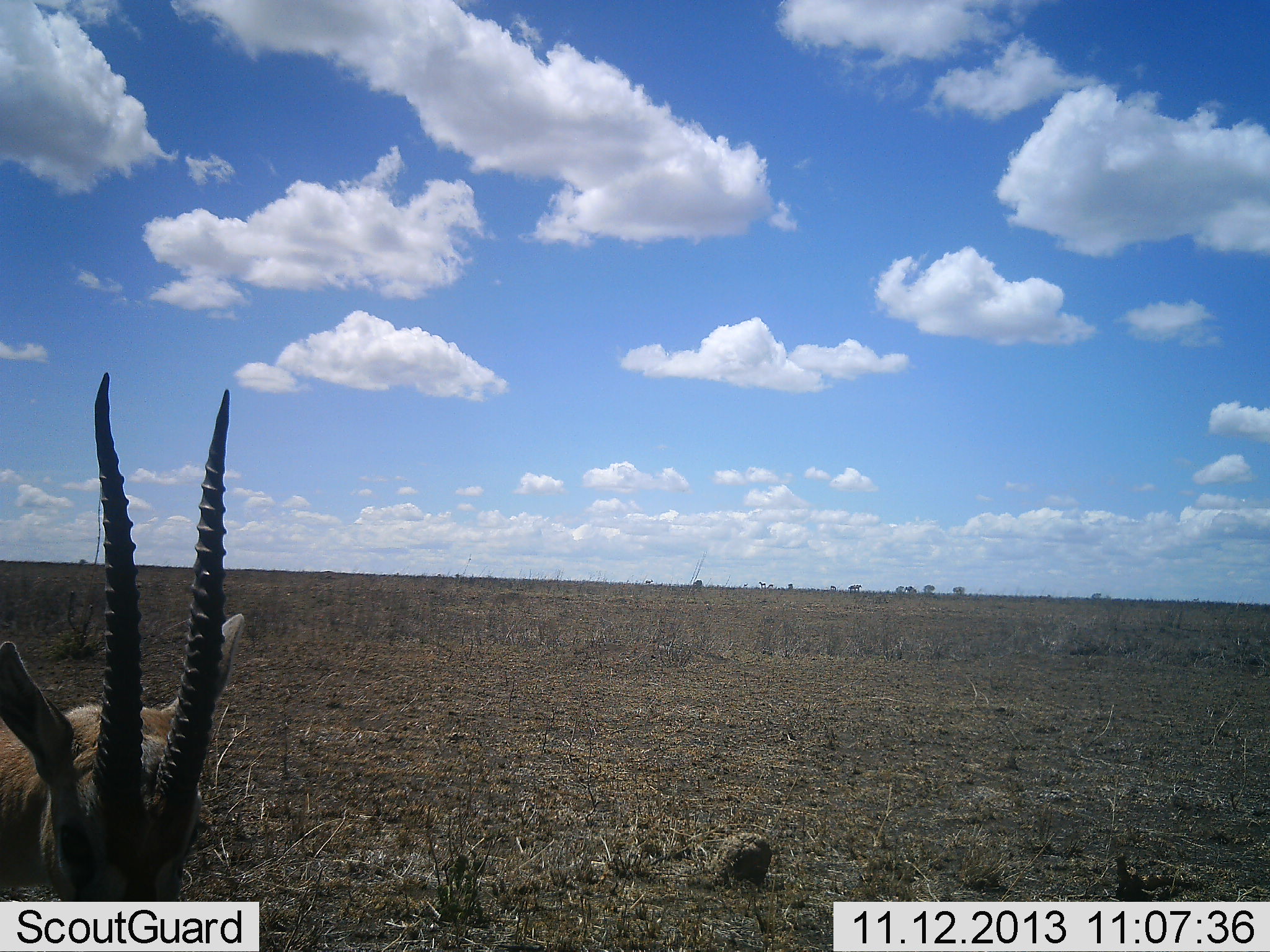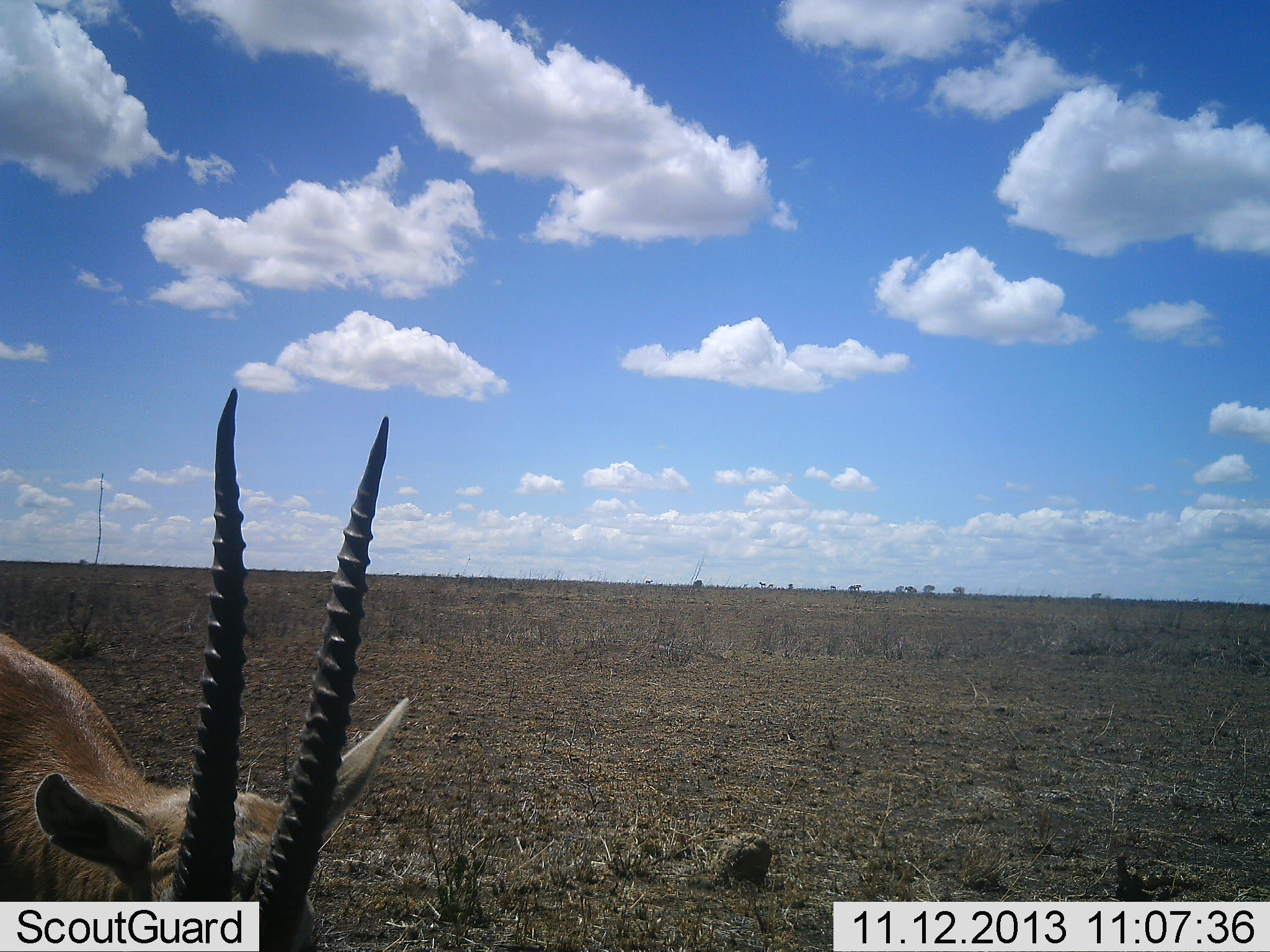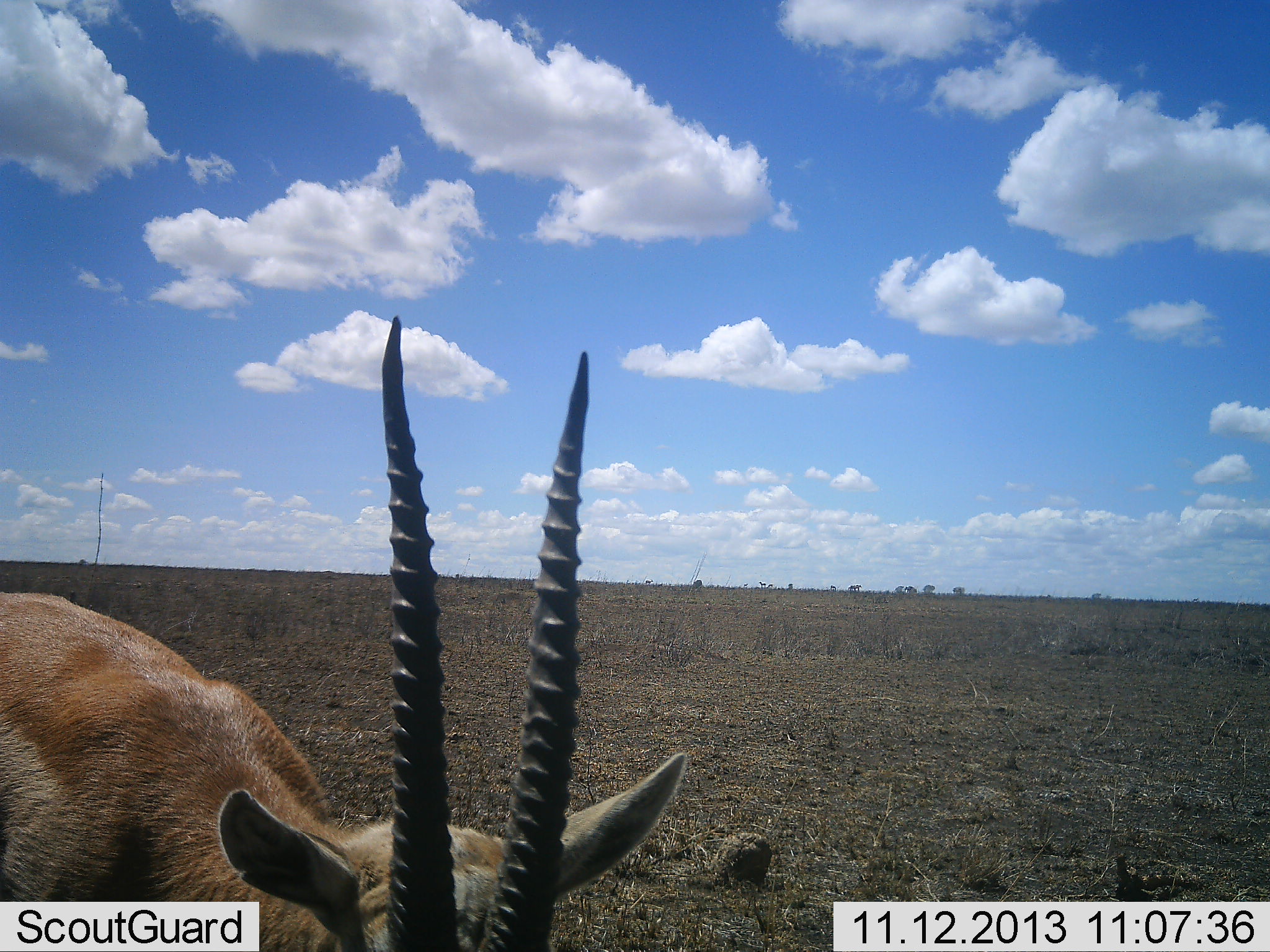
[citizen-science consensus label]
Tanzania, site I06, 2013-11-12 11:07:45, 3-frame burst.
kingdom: Animalia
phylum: Chordata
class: Mammalia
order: Artiodactyla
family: Bovidae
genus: Eudorcas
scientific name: Eudorcas thomsonii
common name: thomson's gazelle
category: gazellethomsons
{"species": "gazellethomsons (thomson's gazelle) (Eudorcas thomsonii)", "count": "1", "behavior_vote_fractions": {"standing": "20%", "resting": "0%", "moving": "70%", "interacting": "0%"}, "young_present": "0%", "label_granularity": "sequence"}